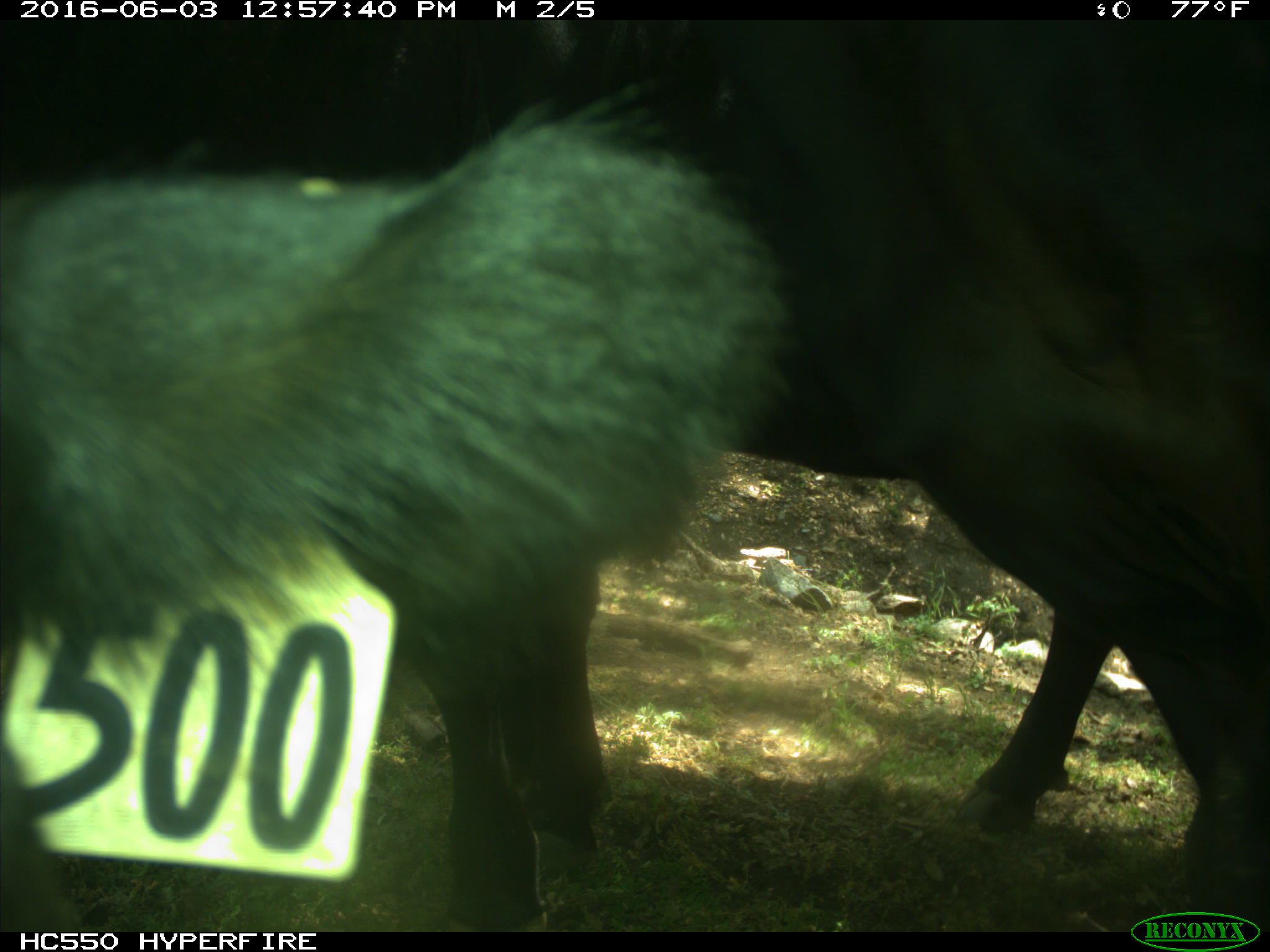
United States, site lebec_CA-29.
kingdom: Animalia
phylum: Chordata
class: Mammalia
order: Artiodactyla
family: Bovidae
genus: Bos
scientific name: Bos taurus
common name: domestic cow